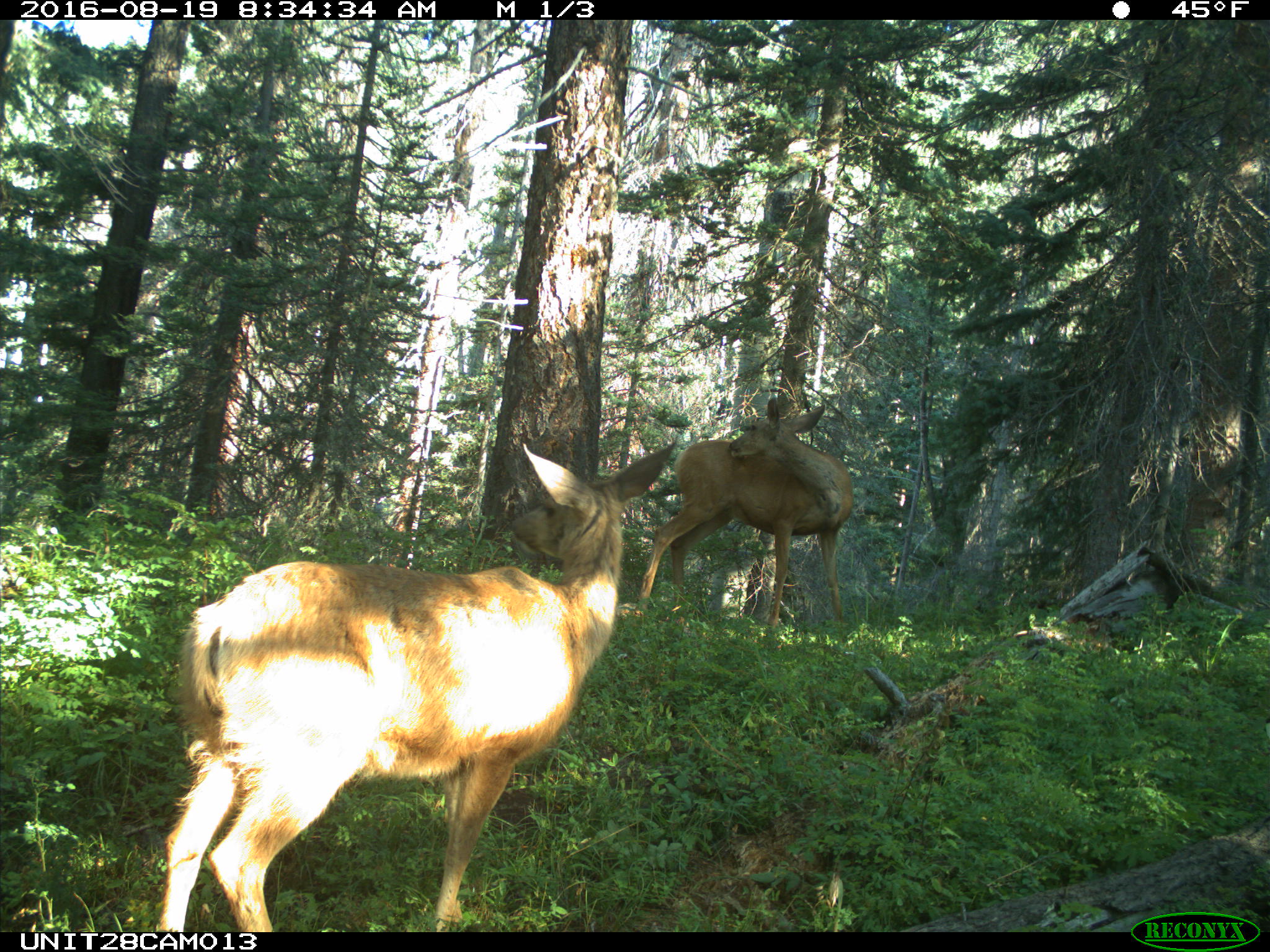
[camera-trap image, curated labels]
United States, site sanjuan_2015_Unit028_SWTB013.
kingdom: Animalia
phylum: Chordata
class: Mammalia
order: Artiodactyla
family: Cervidae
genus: Odocoileus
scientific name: Odocoileus hemionus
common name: mule deer